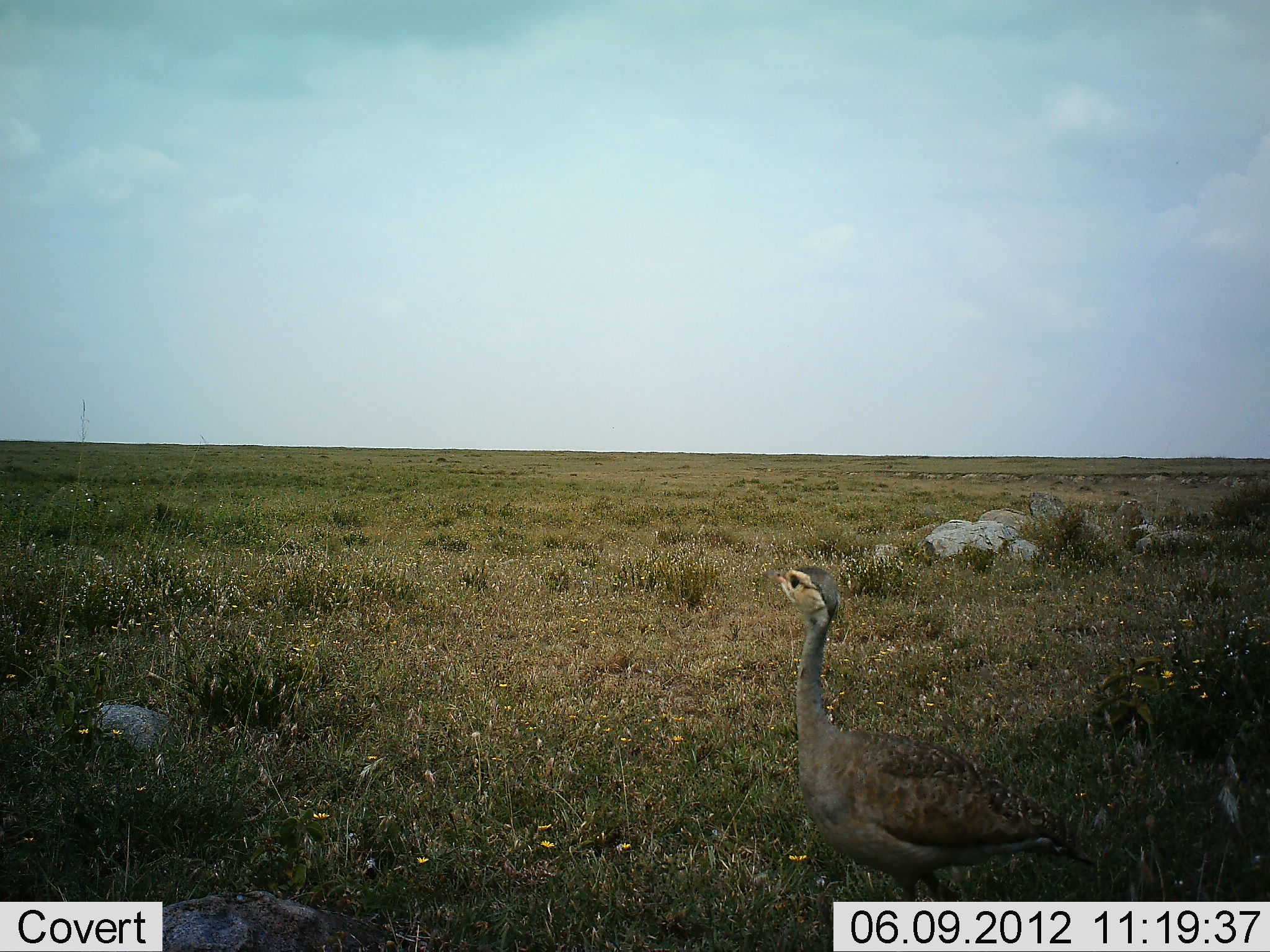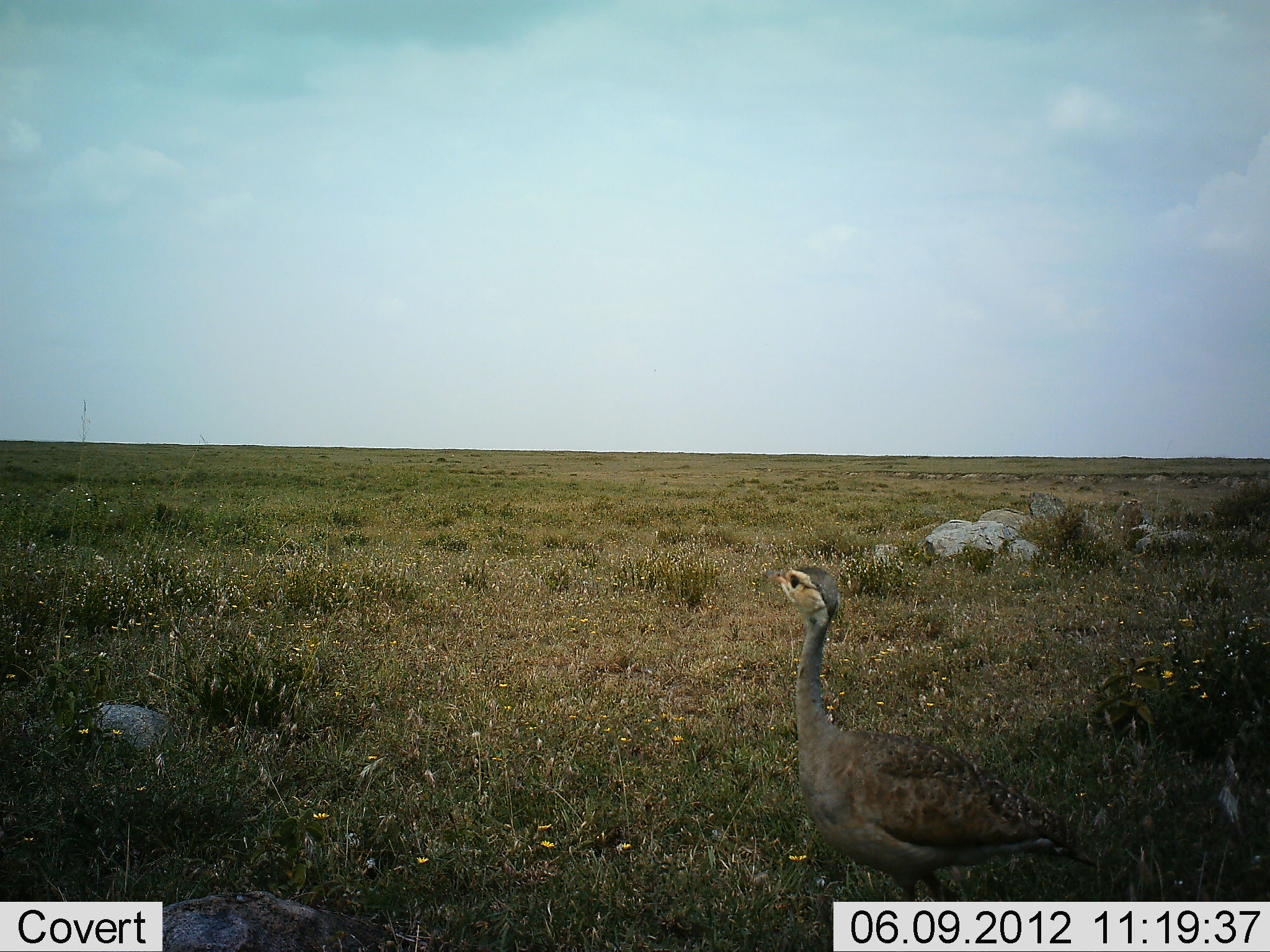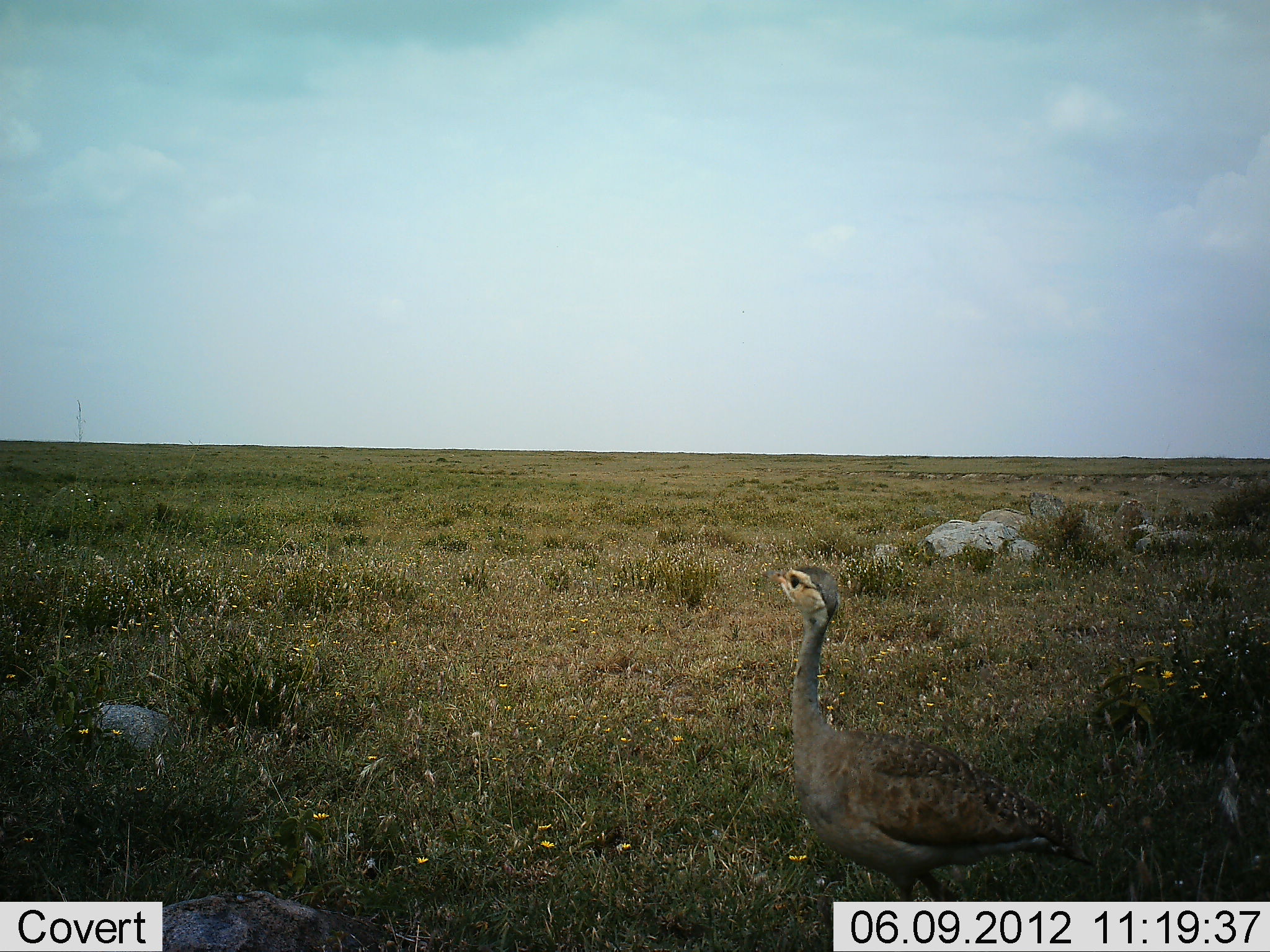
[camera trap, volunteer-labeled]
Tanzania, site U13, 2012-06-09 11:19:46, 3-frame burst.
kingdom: Animalia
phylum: Chordata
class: Aves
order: Otidiformes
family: Otididae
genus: Ardeotis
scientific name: Ardeotis kori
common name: kori bustard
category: koribustard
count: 1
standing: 90%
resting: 0%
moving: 10%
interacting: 0%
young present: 10%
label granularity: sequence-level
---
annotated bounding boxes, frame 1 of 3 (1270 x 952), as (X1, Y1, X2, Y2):
animal: (762, 565, 1094, 901)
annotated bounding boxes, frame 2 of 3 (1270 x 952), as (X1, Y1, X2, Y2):
animal: (762, 565, 1094, 901)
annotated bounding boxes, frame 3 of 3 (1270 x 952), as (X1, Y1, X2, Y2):
animal: (762, 565, 1094, 901)